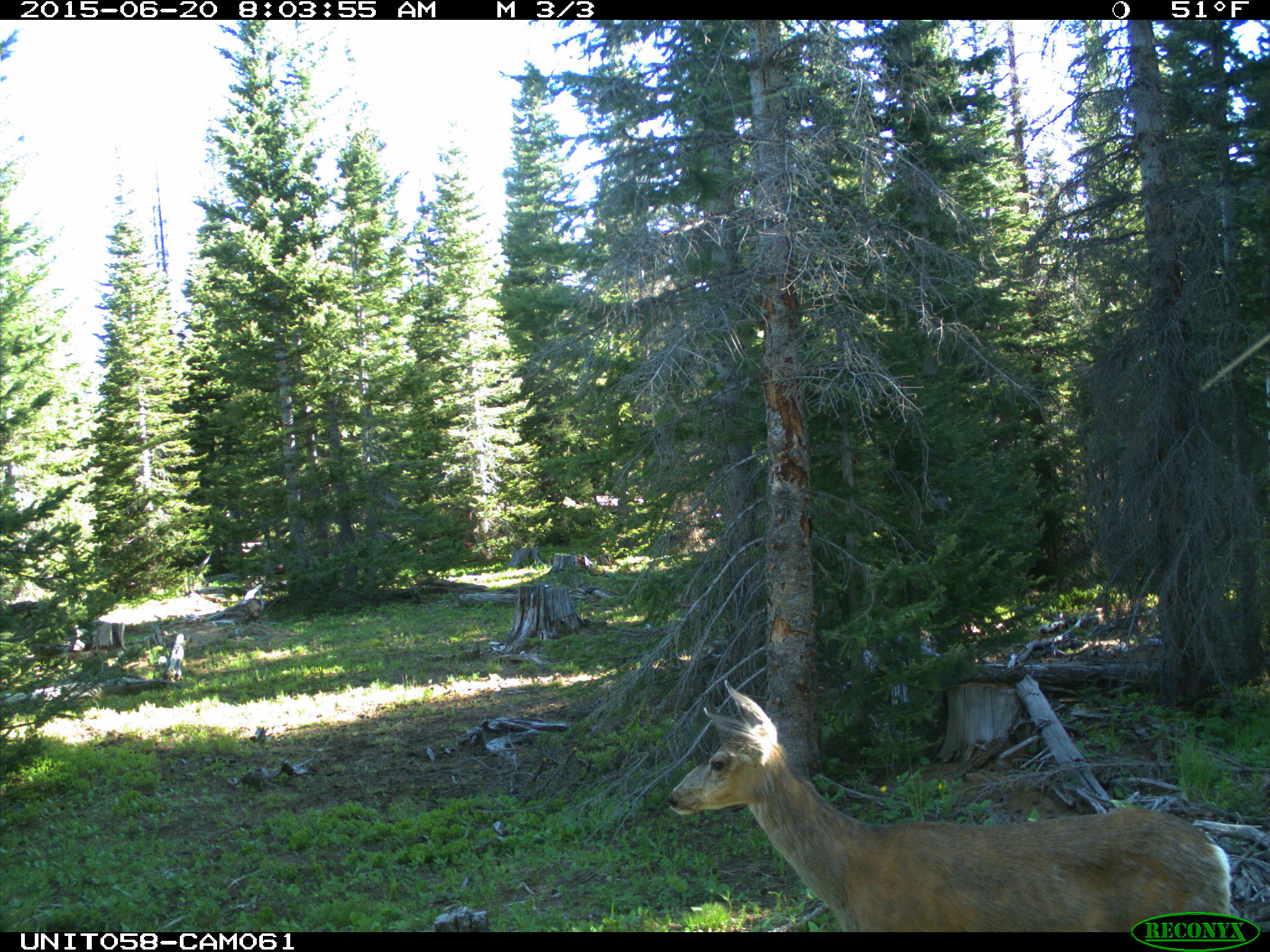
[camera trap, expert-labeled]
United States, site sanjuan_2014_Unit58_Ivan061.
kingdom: Animalia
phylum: Chordata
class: Mammalia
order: Artiodactyla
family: Cervidae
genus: Odocoileus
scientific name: Odocoileus hemionus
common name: mule deer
Odocoileus hemionus (mule deer).